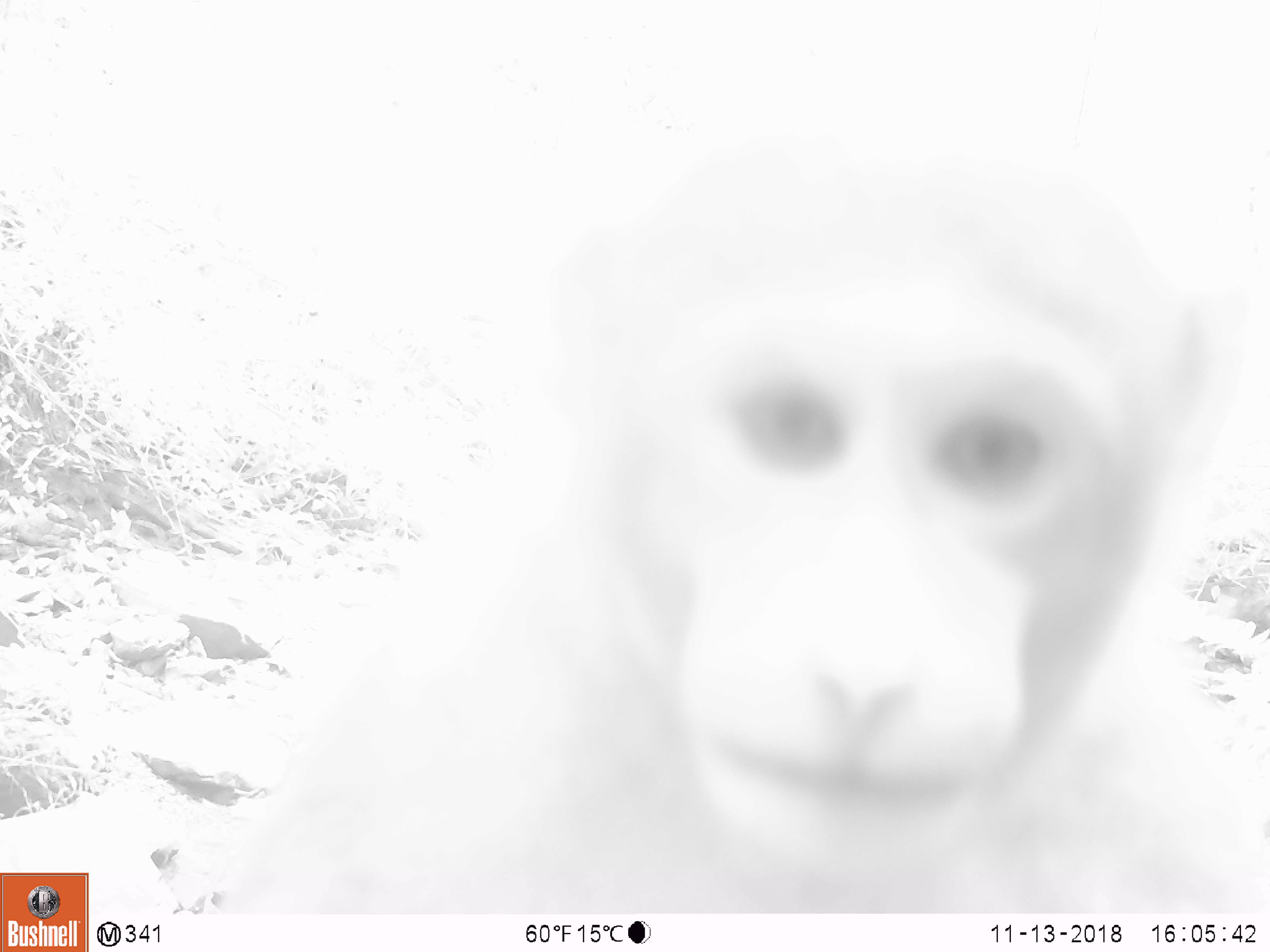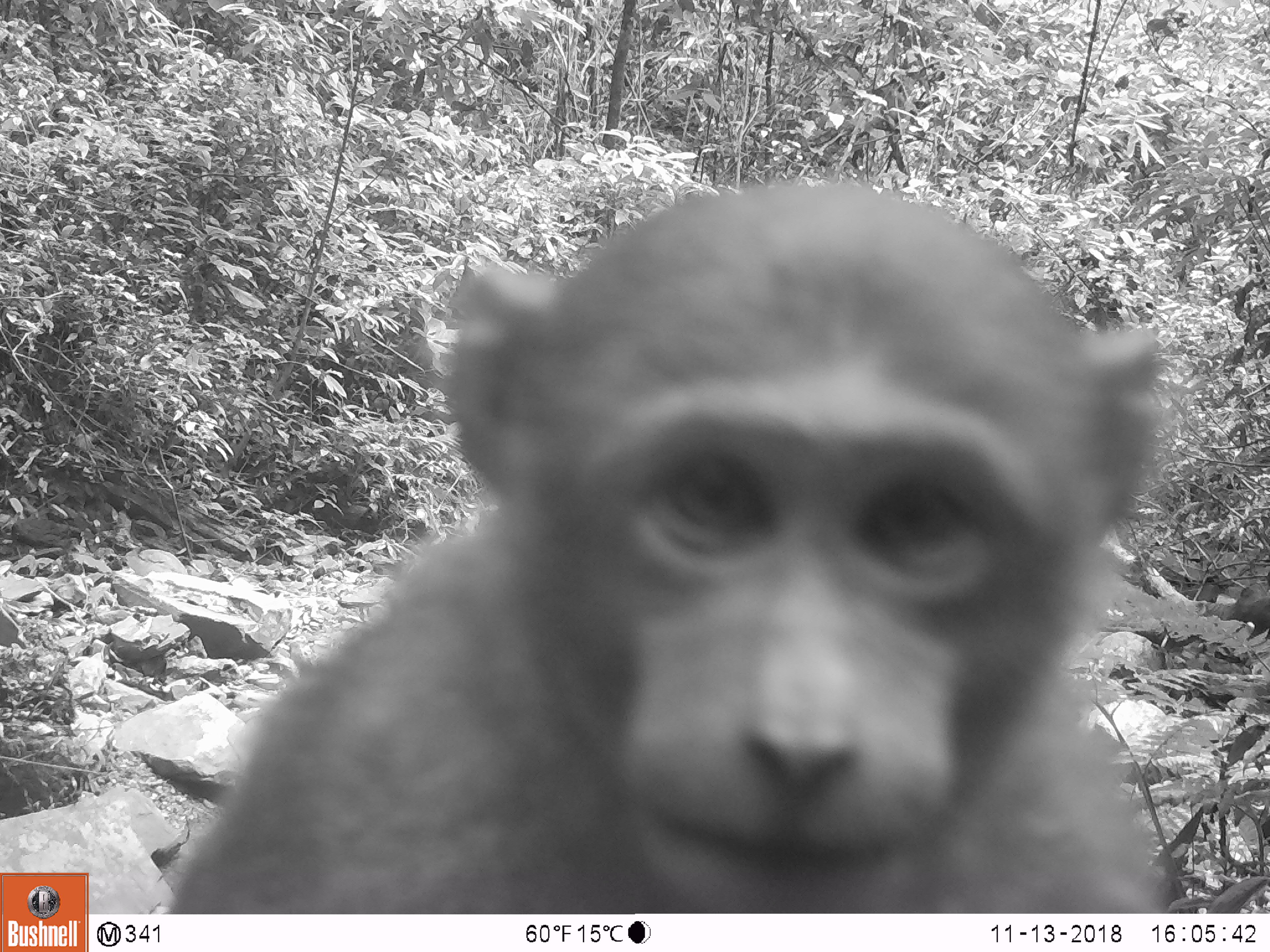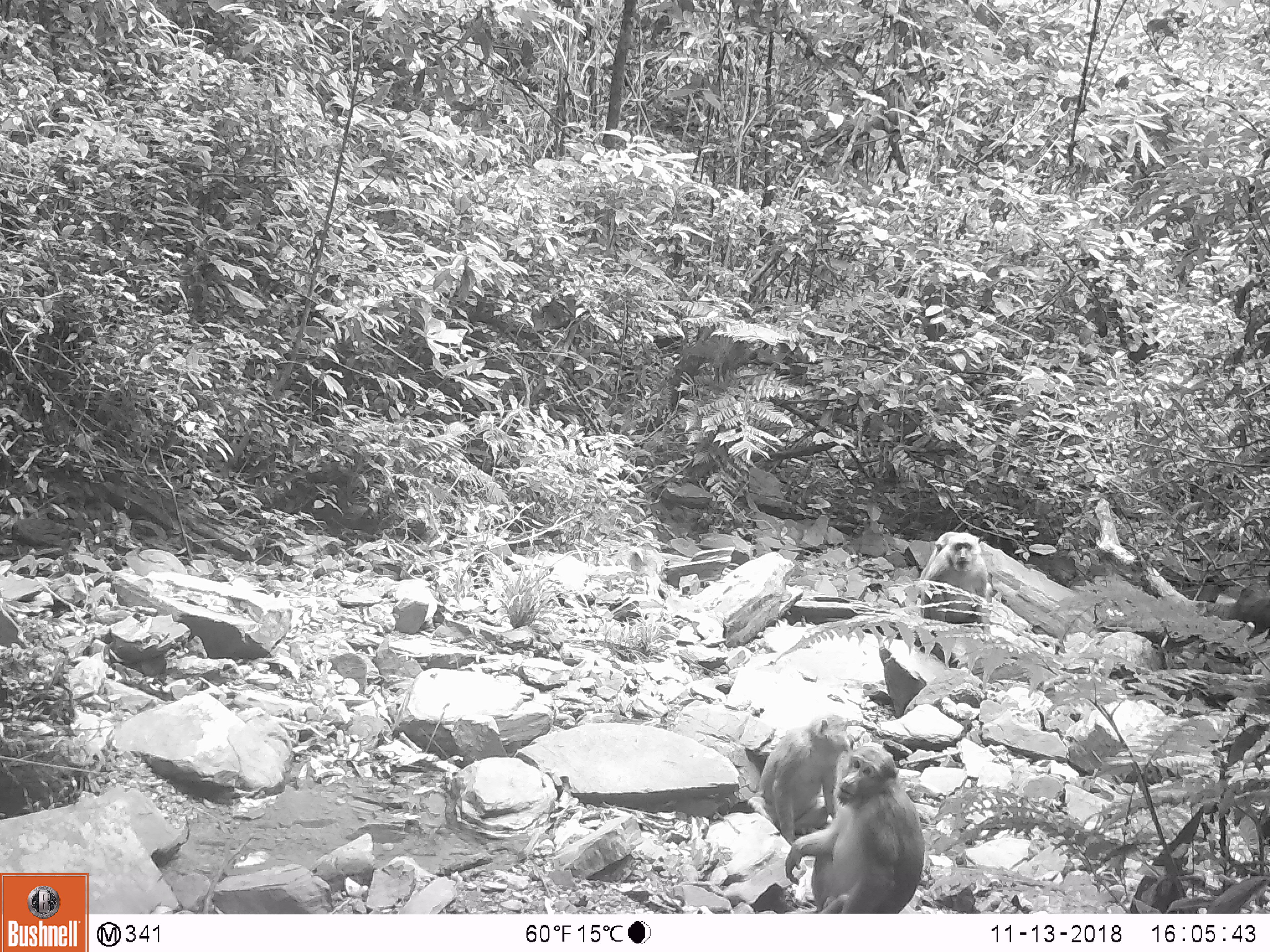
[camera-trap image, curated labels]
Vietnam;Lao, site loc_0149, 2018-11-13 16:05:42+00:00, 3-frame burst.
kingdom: Animalia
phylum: Chordata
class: Mammalia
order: Primates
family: Cercopithecidae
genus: Macaca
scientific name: Macaca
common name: macaques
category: assam or rhesus macaque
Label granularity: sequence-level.